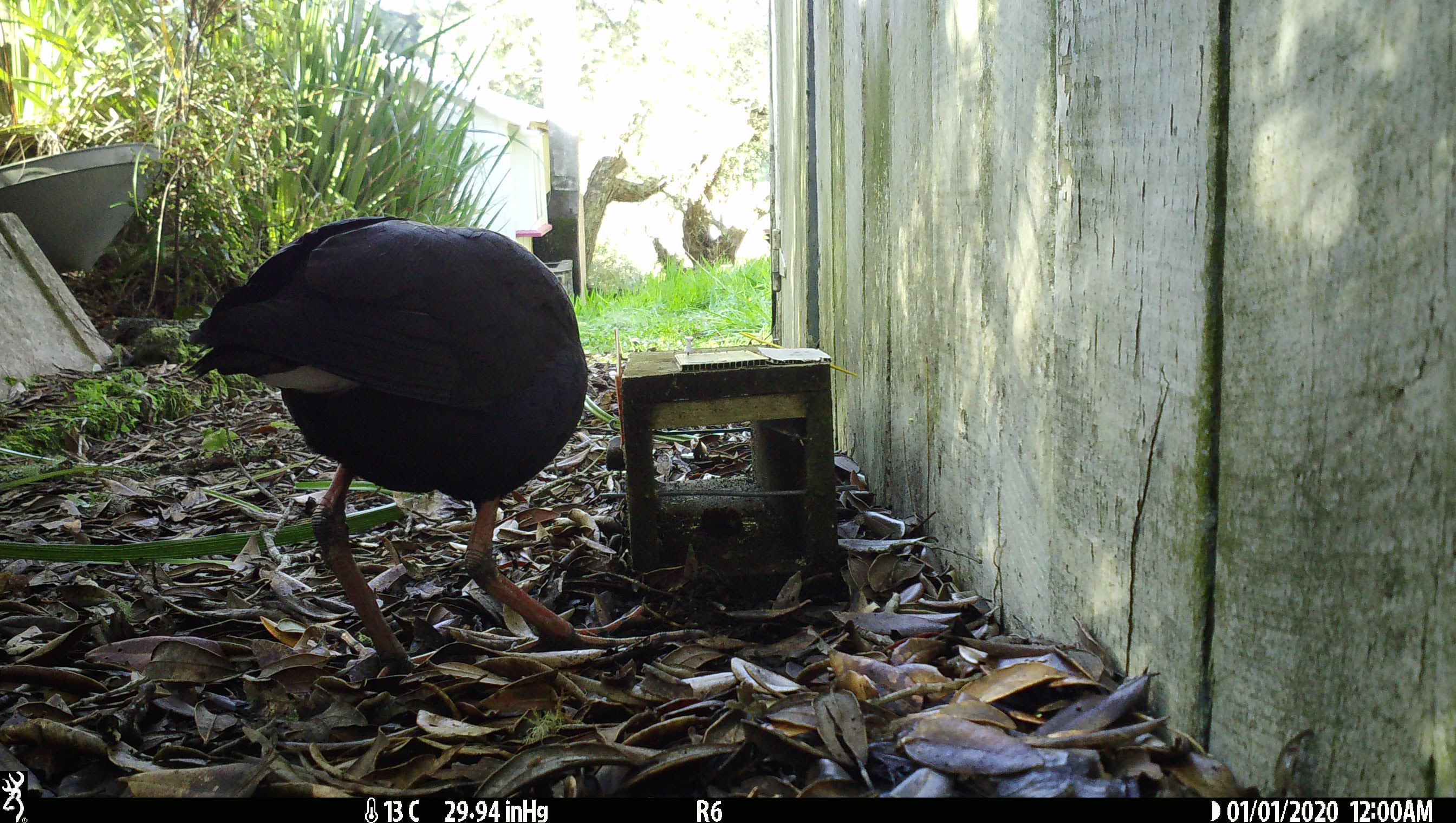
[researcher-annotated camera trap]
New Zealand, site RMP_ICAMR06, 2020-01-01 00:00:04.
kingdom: Animalia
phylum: Chordata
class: Aves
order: Gruiformes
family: Rallidae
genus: Porphyrio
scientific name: Porphyrio melanotus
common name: australasian swamphen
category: pukeko